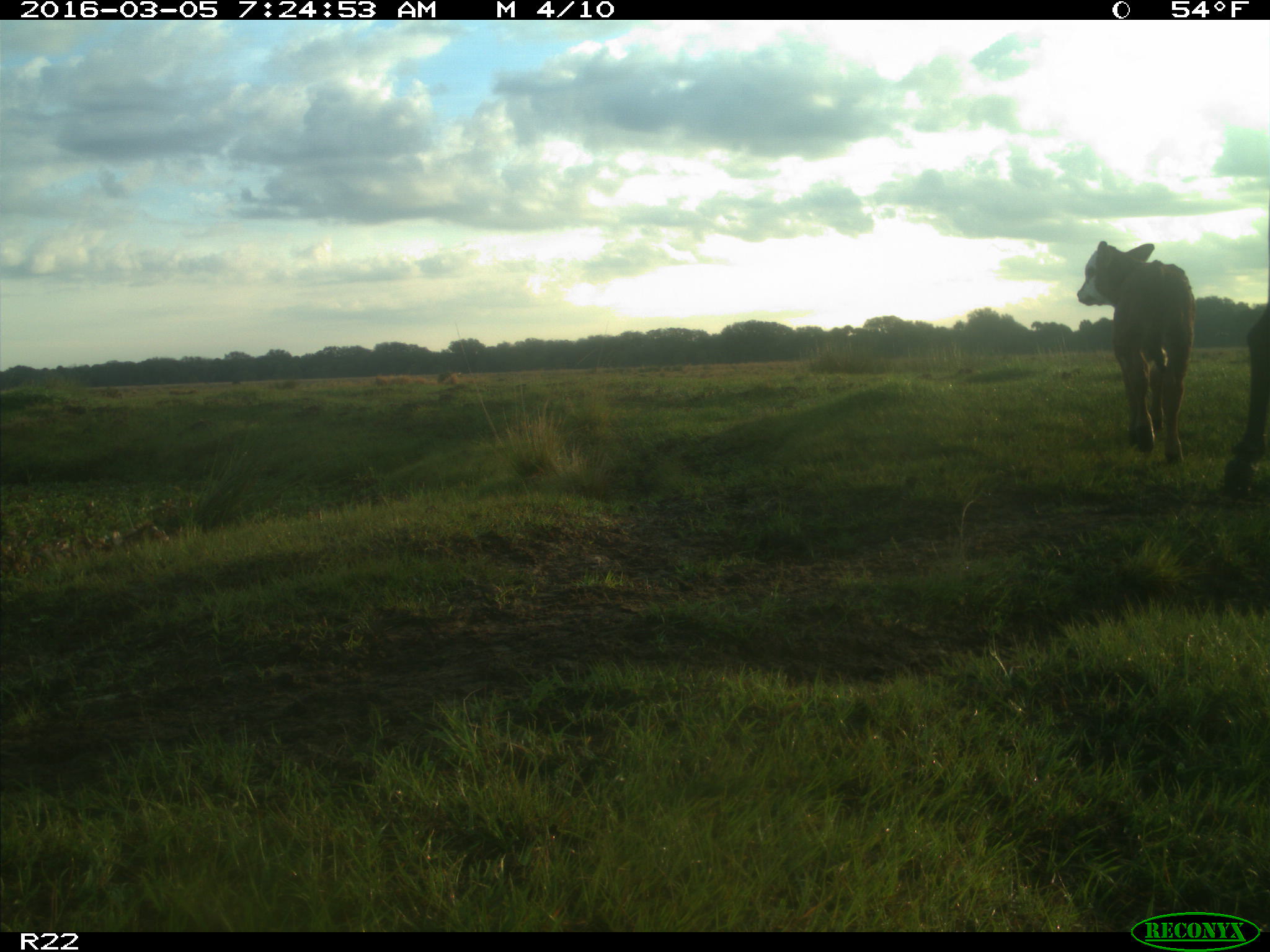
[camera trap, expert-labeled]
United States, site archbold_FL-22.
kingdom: Animalia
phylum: Chordata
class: Mammalia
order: Artiodactyla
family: Bovidae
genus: Bos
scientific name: Bos taurus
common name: domestic cow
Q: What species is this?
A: Bos taurus (domestic cow).